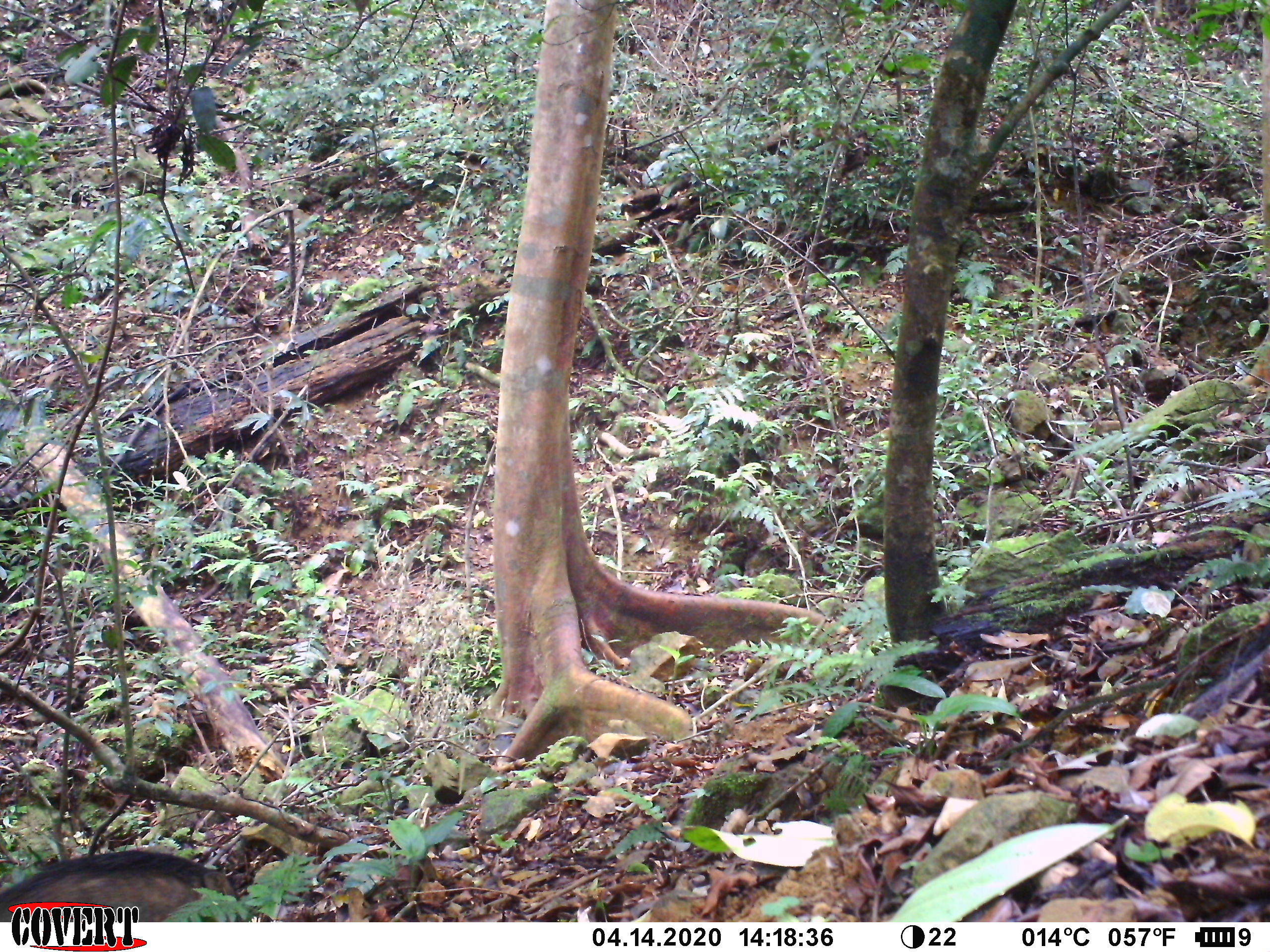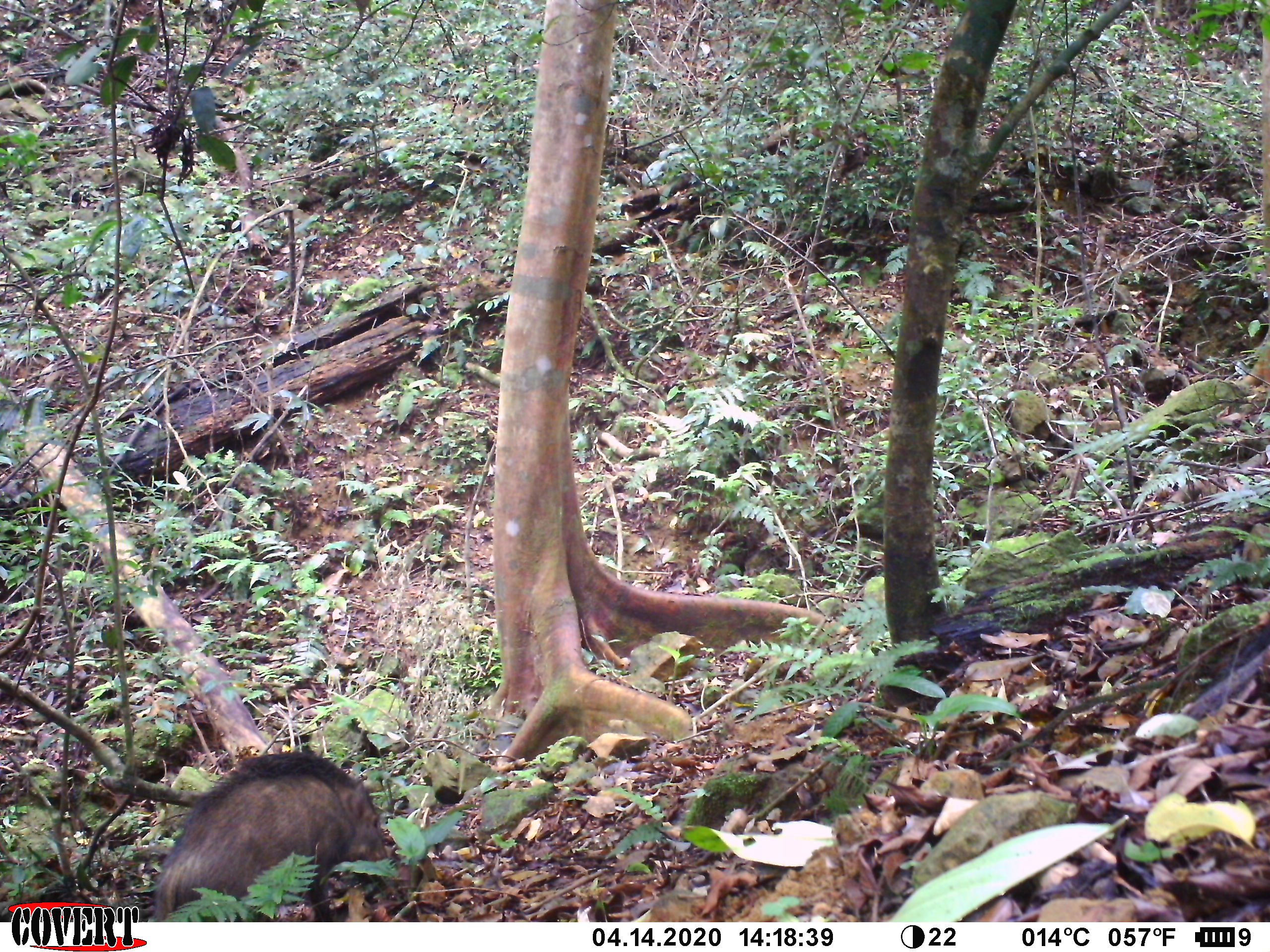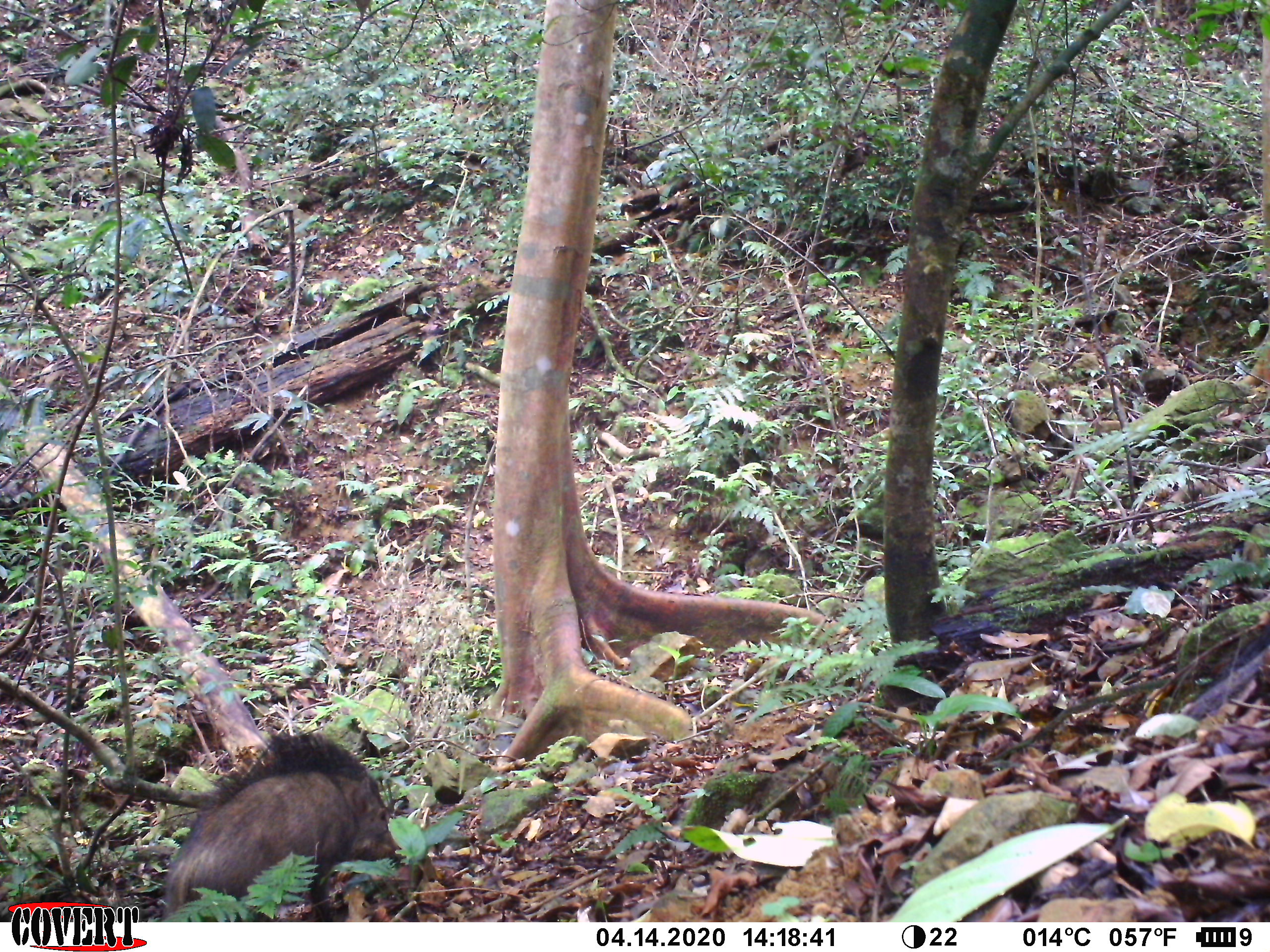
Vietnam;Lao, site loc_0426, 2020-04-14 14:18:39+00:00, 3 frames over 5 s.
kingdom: Animalia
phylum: Chordata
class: Mammalia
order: Artiodactyla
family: Suidae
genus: Sus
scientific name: Sus scrofa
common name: eurasian wild pig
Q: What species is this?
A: Eurasian wild pig (Sus scrofa).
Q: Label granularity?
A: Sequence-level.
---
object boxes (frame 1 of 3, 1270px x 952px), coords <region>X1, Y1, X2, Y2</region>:
eurasian wild pig: <region>0, 848, 239, 921</region>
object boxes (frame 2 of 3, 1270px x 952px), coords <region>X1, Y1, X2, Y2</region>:
eurasian wild pig: <region>153, 750, 388, 922</region>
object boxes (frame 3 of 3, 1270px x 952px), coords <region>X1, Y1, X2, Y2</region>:
eurasian wild pig: <region>162, 729, 410, 922</region>